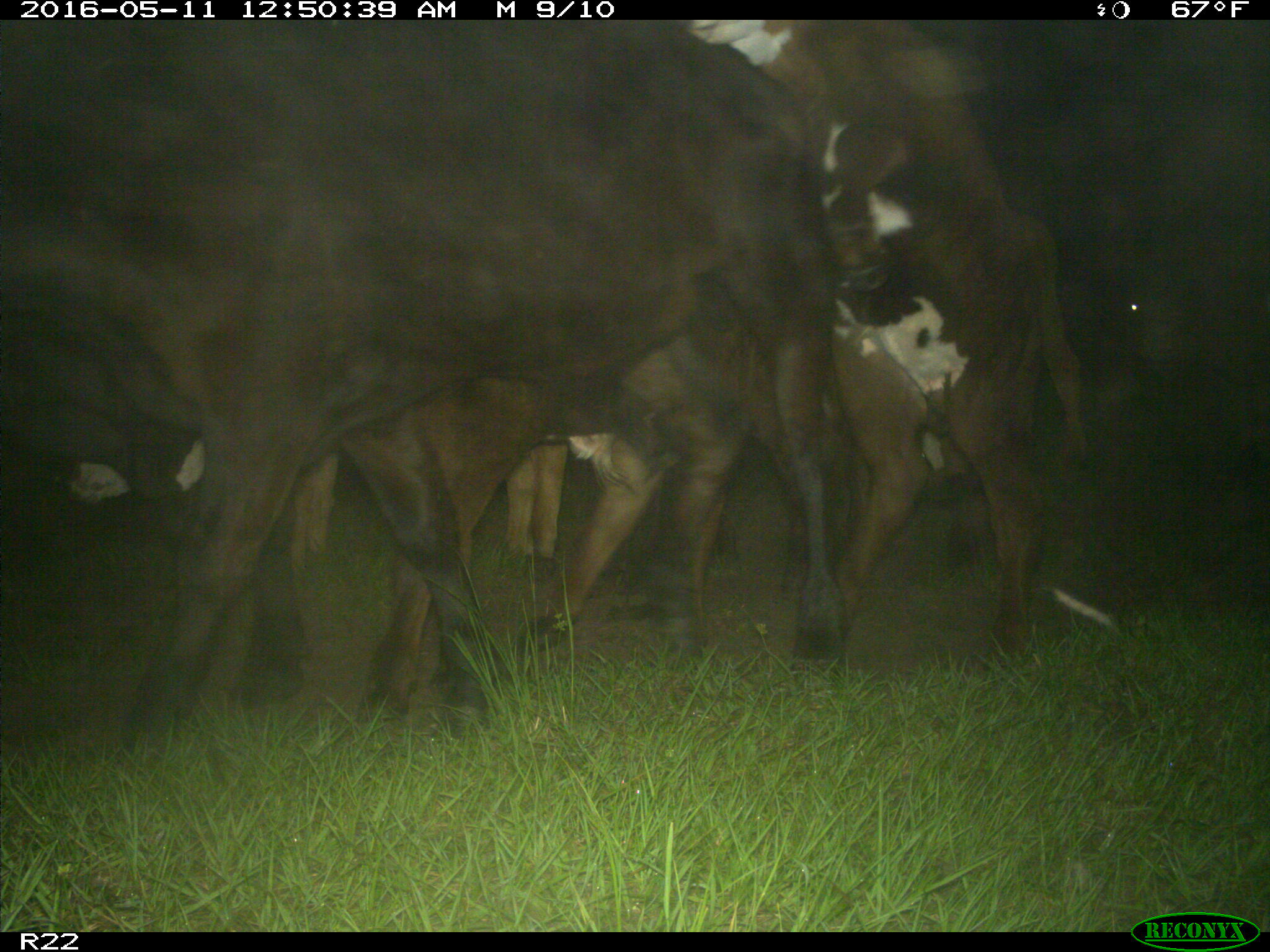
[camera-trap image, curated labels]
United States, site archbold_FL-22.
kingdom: Animalia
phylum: Chordata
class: Mammalia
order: Artiodactyla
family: Bovidae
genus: Bos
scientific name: Bos taurus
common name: domestic cow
Bos taurus (domestic cow).